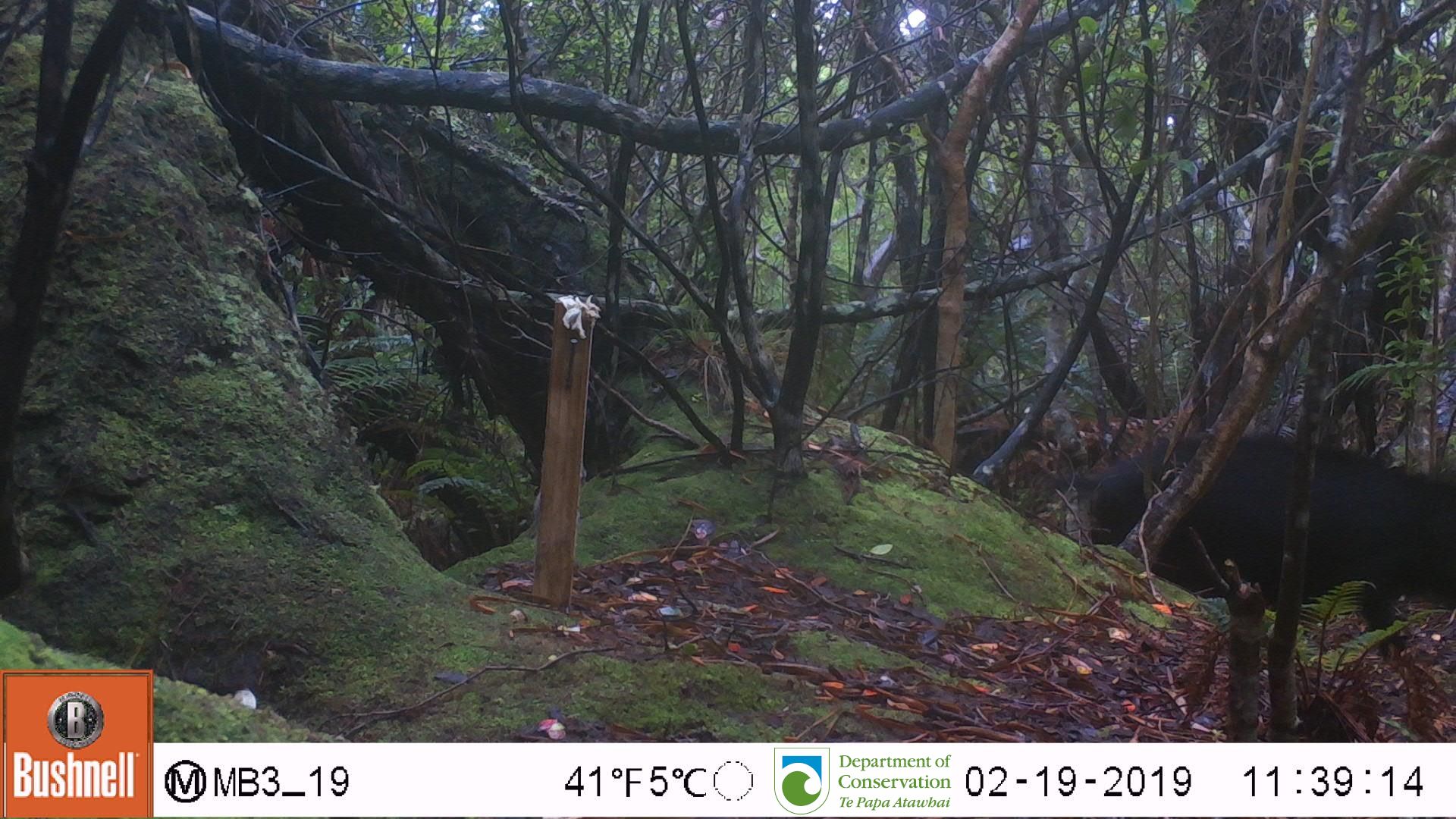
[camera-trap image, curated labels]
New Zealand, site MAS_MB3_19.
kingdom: Animalia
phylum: Chordata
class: Mammalia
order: Artiodactyla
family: Suidae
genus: Sus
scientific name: Sus scrofa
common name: pig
Pig (Sus scrofa).